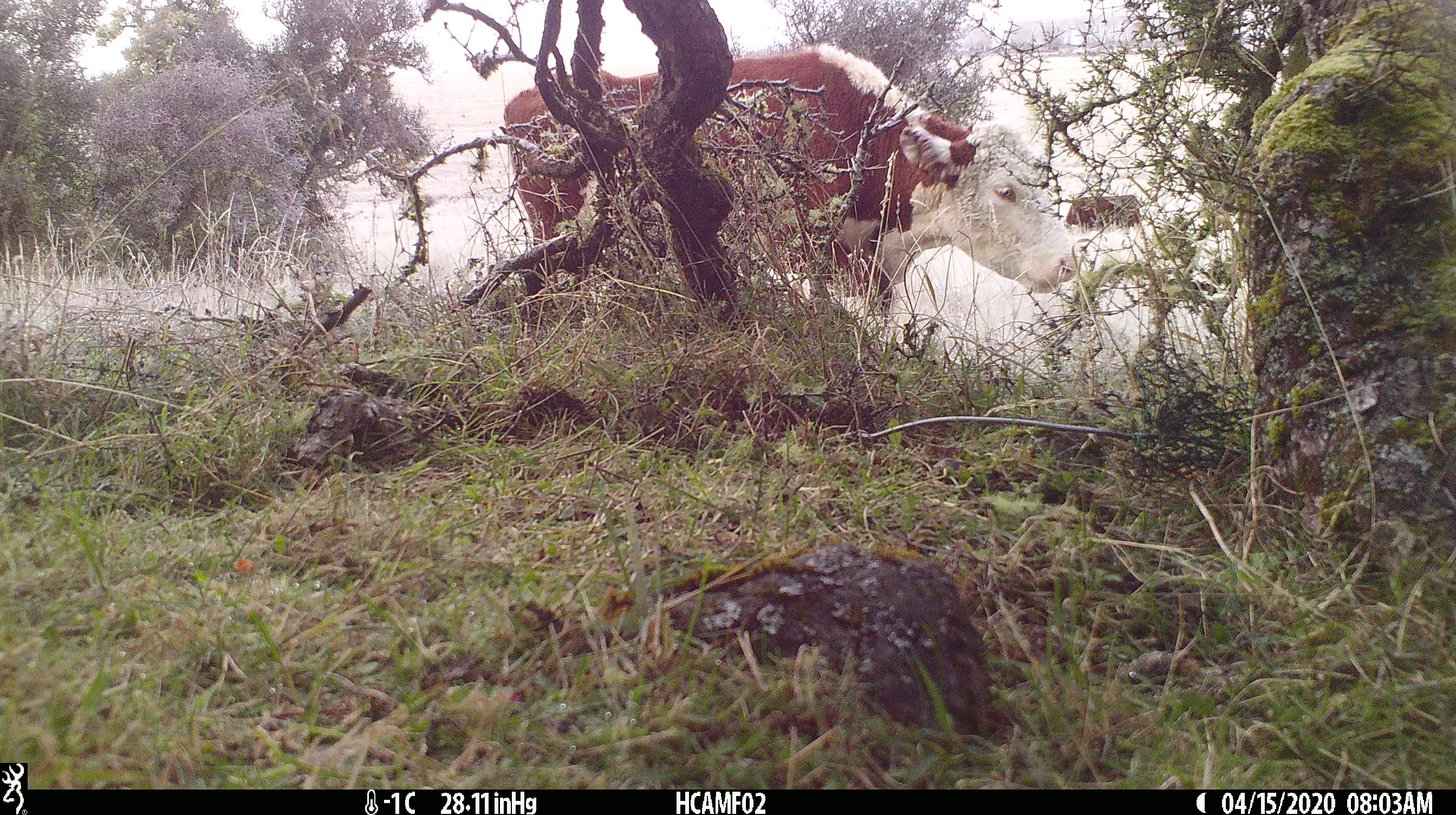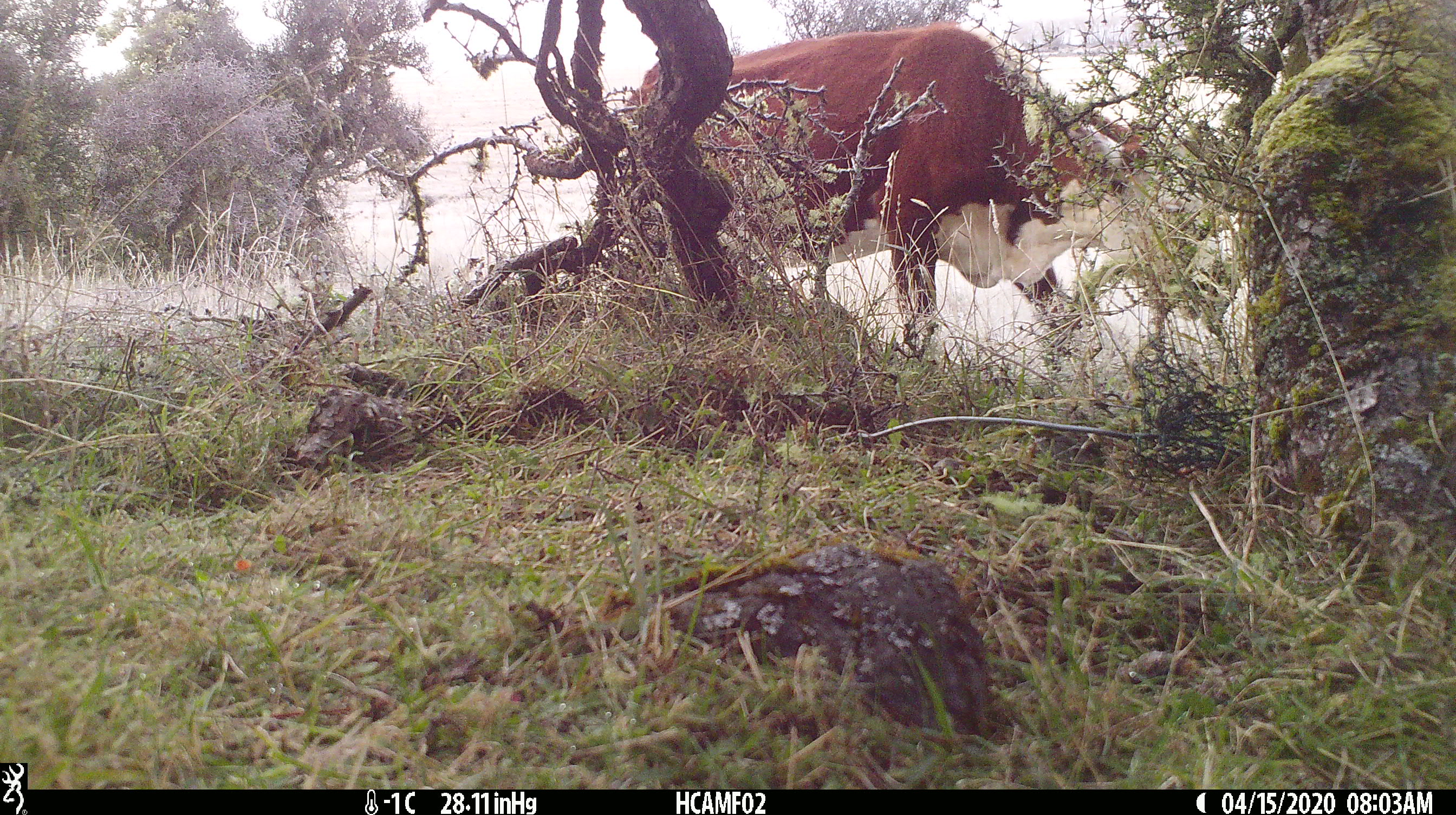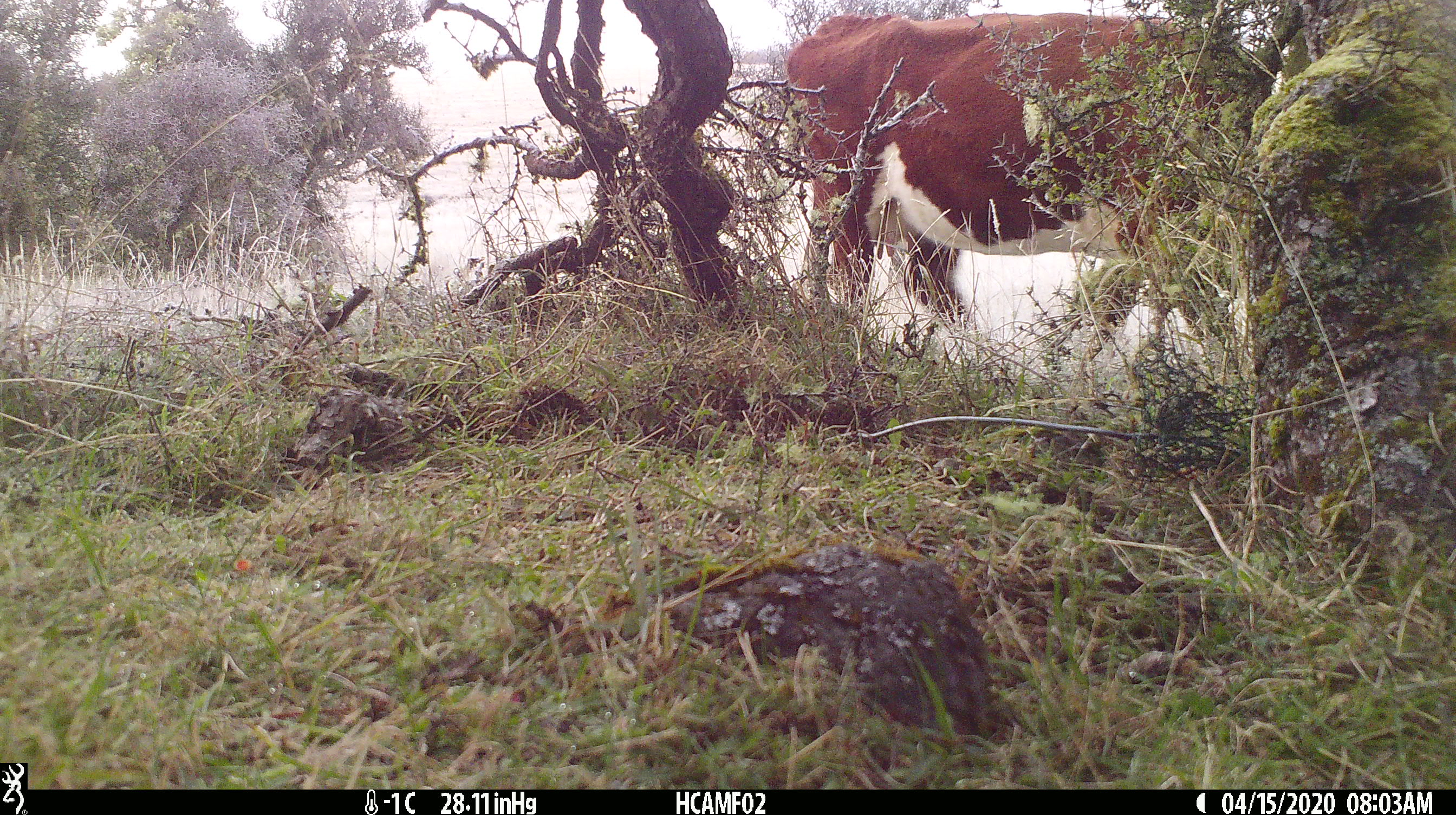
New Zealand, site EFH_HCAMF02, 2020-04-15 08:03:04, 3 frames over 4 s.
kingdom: Animalia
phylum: Chordata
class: Mammalia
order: Artiodactyla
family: Bovidae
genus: Bos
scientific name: Bos taurus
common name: domestic cow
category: cow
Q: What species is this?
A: Cow (domestic cow) (Bos taurus).